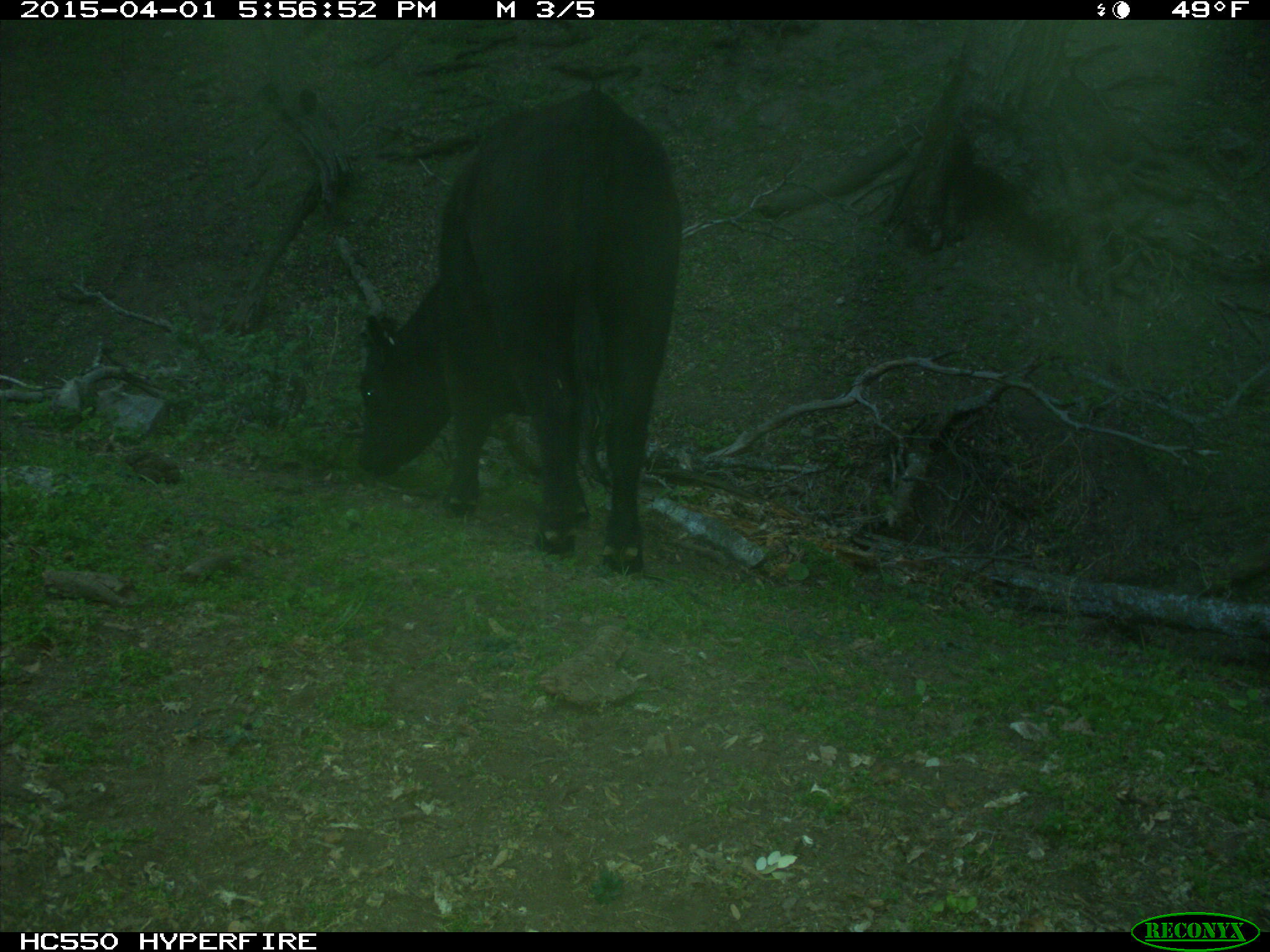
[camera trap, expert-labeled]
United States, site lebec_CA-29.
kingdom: Animalia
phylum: Chordata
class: Mammalia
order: Artiodactyla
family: Bovidae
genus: Bos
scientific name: Bos taurus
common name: domestic cow